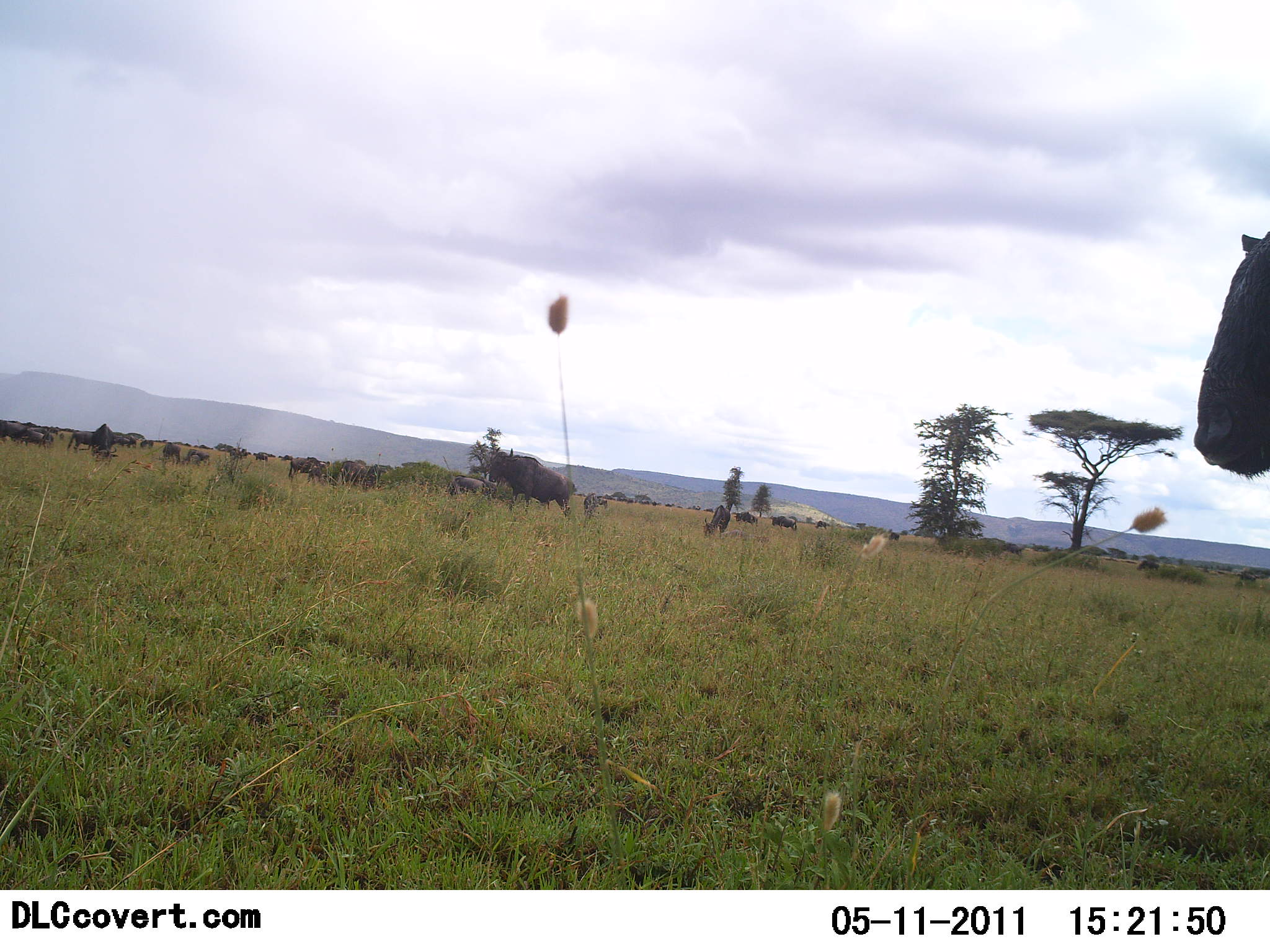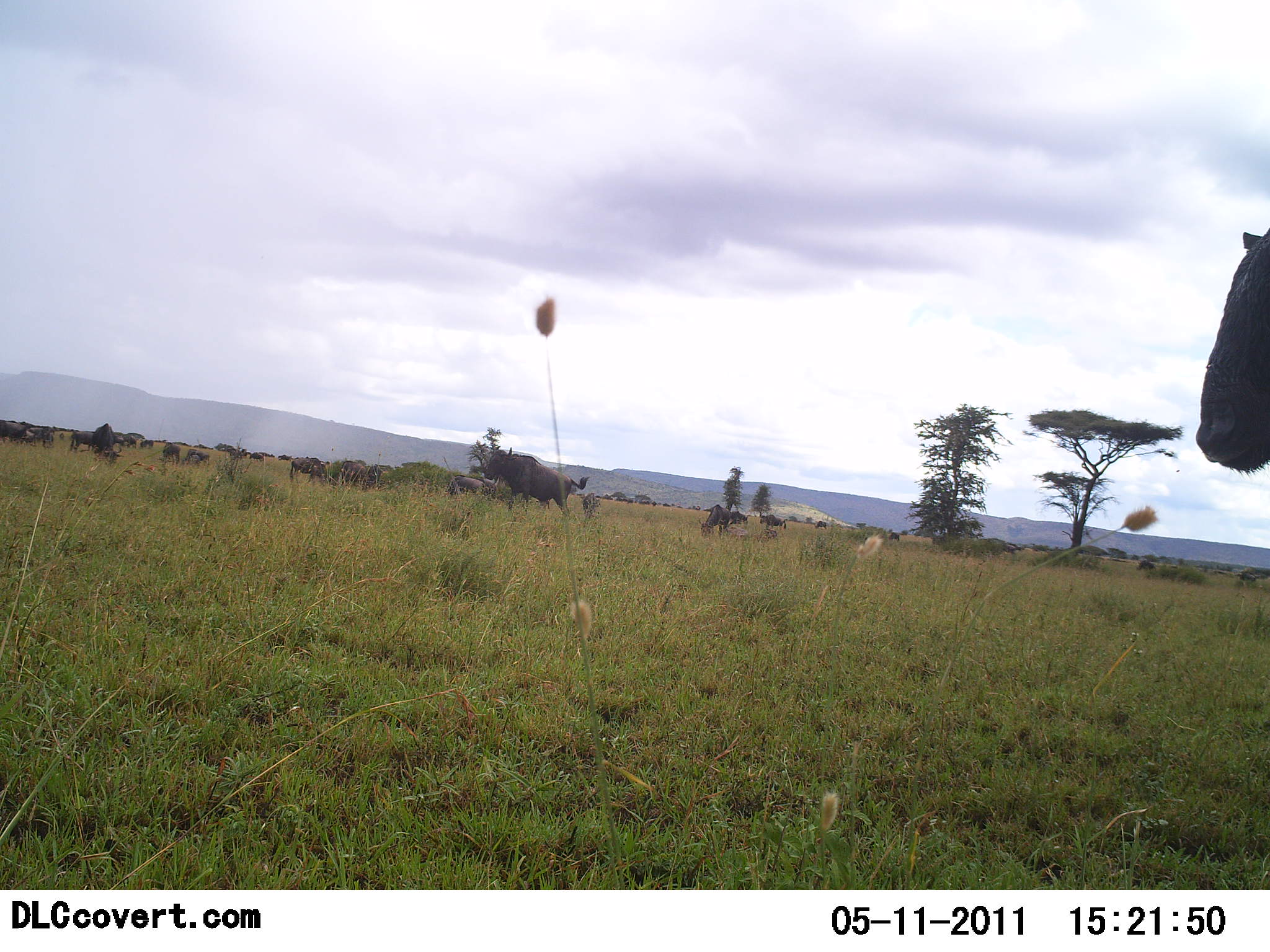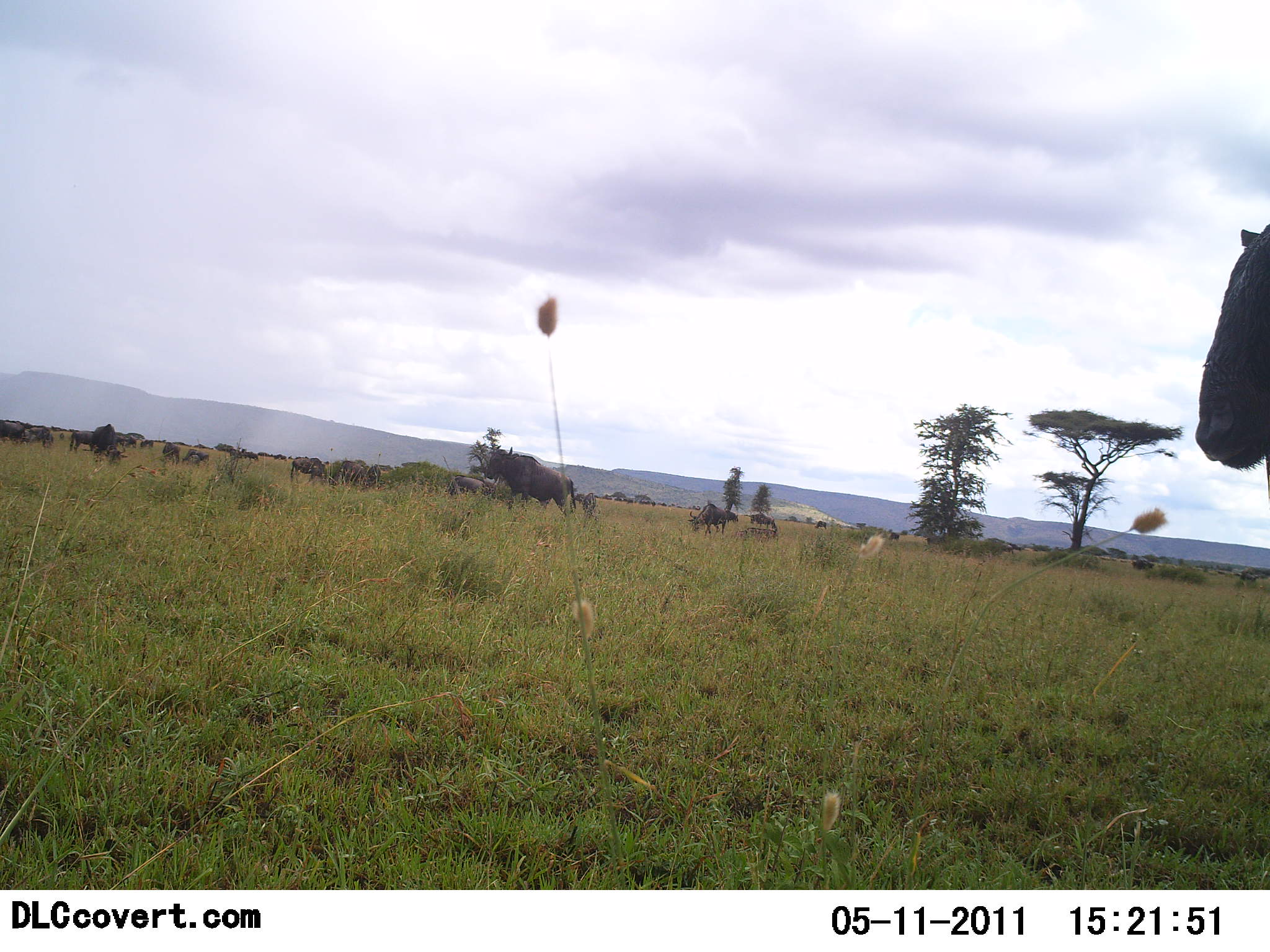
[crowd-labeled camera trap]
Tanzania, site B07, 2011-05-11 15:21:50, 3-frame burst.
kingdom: Animalia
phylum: Chordata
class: Mammalia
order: Artiodactyla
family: Bovidae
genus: Connochaetes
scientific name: Connochaetes taurinus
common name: blue wildebeest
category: wildebeest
Wildebeest (blue wildebeest) (Connochaetes taurinus), count 11-50. Behavior (volunteer vote fractions): standing 82%, resting 9%, moving 27%, interacting 0%. Young present (vote fraction): 0%. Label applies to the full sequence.